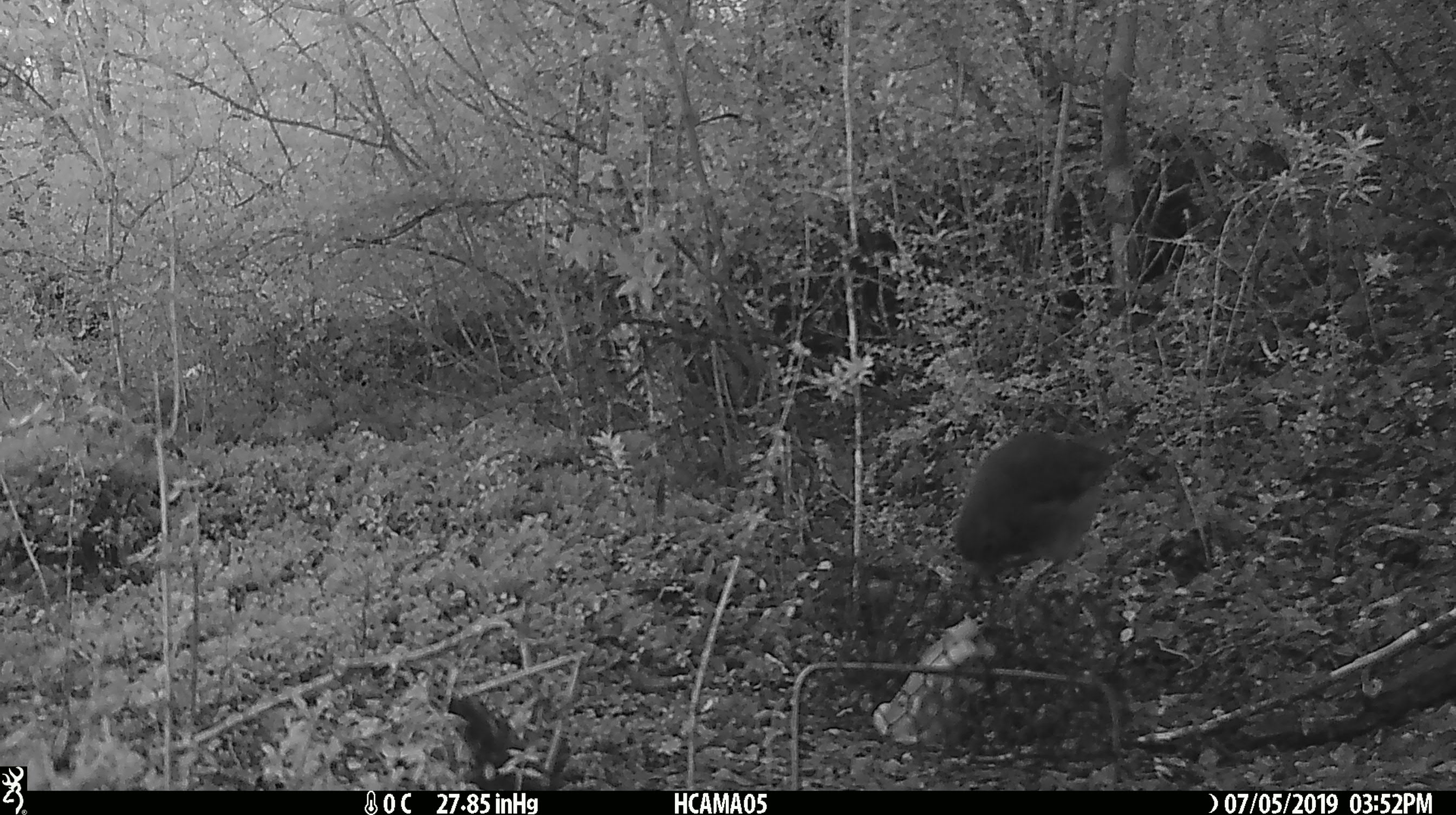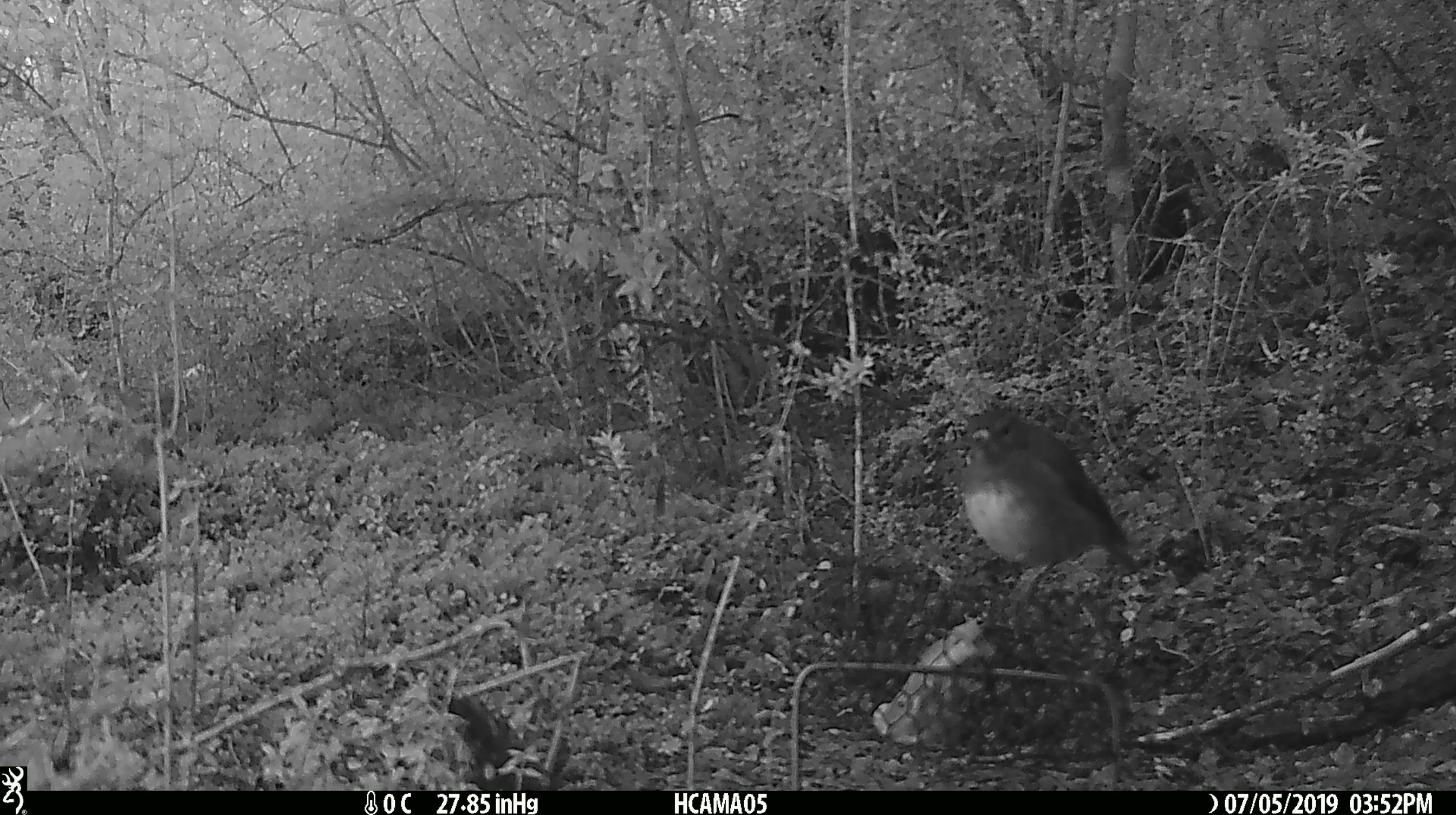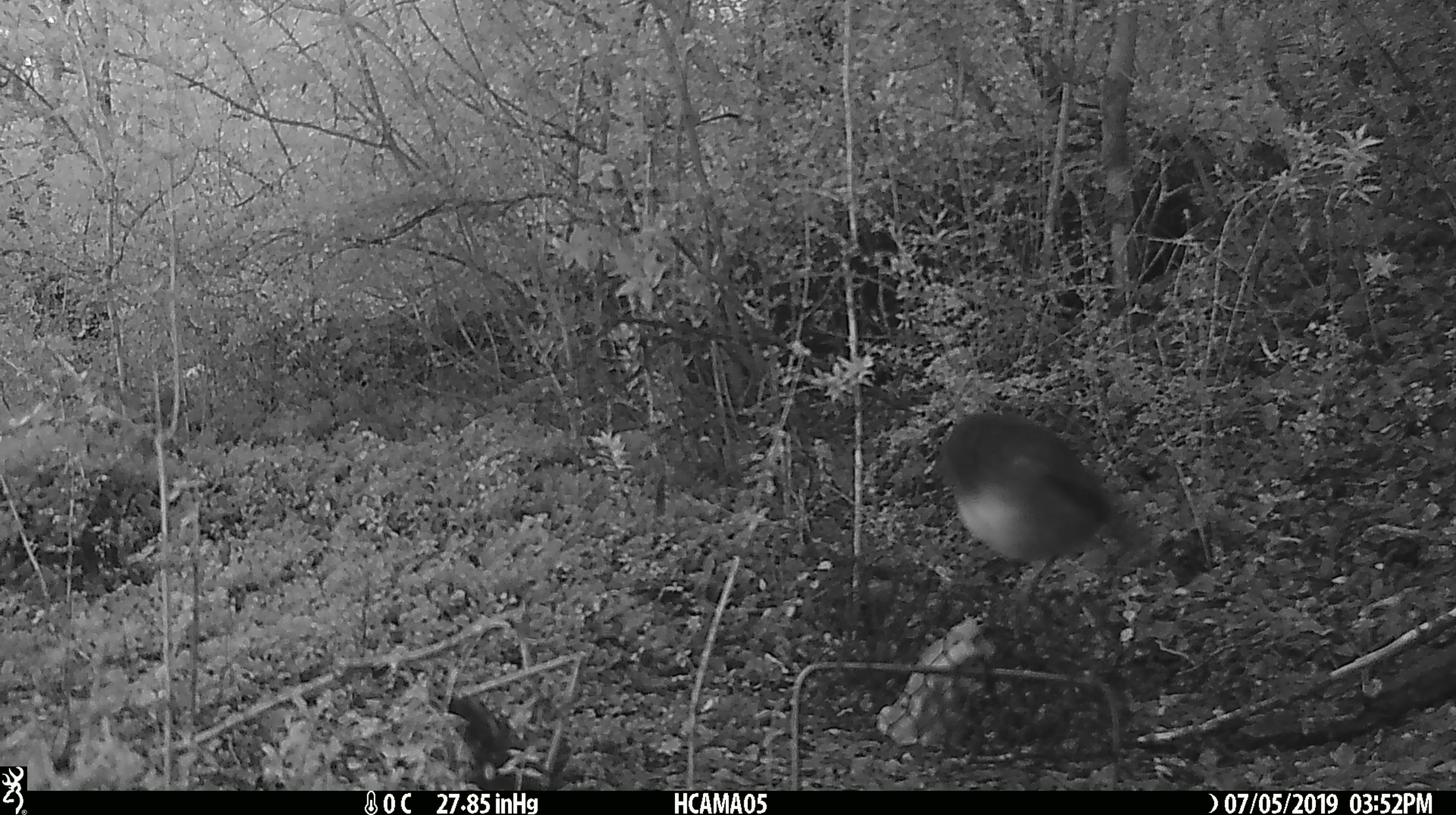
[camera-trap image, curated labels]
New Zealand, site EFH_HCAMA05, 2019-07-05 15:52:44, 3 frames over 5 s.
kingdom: Animalia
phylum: Chordata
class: Aves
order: Passeriformes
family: Petroicidae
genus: Petroica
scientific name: Petroica australis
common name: new zealand robin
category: robin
Robin (new zealand robin) (Petroica australis).